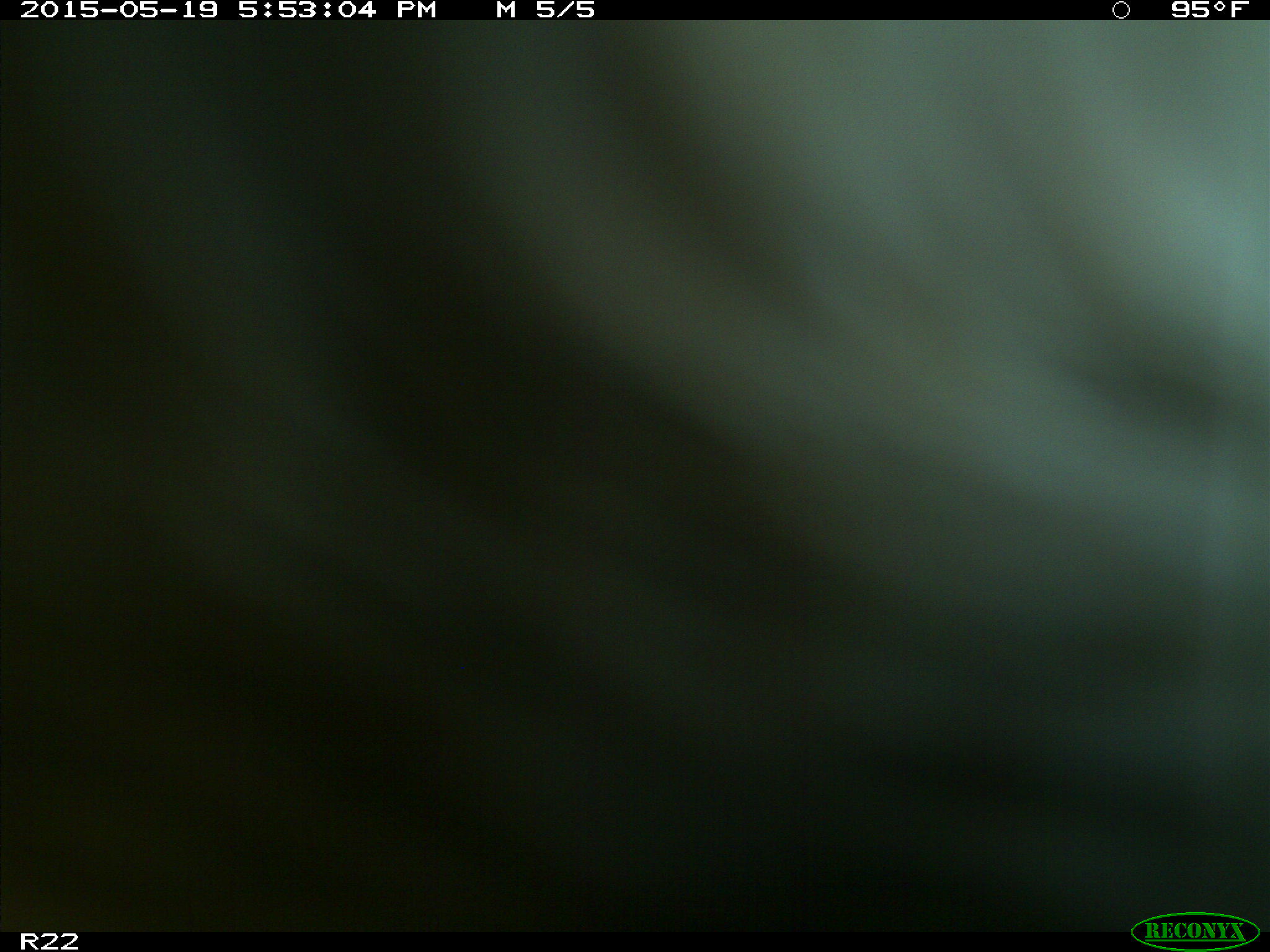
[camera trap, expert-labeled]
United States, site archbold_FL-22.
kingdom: Animalia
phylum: Chordata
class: Mammalia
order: Artiodactyla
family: Bovidae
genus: Bos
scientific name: Bos taurus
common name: domestic cow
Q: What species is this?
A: Bos taurus (domestic cow).